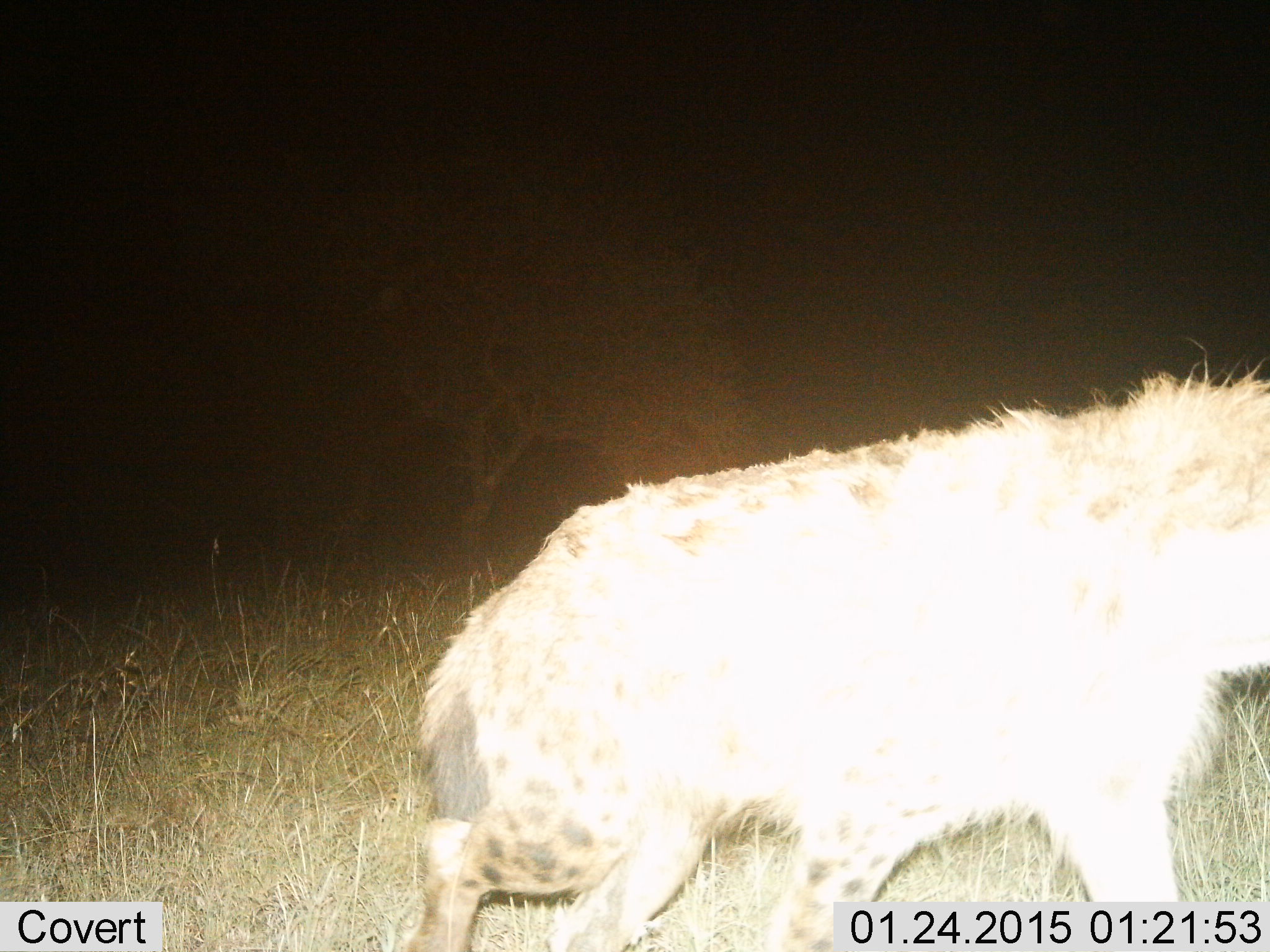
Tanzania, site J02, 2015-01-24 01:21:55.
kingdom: Animalia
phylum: Chordata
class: Mammalia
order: Carnivora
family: Hyaenidae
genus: Crocuta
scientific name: Crocuta crocuta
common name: spotted hyena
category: hyenaspotted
Hyenaspotted (spotted hyena) (Crocuta crocuta), count 1. Behavior (volunteer vote fractions): standing 20%, resting 0%, moving 80%, interacting 0%. Young present (vote fraction): 0%. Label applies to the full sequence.